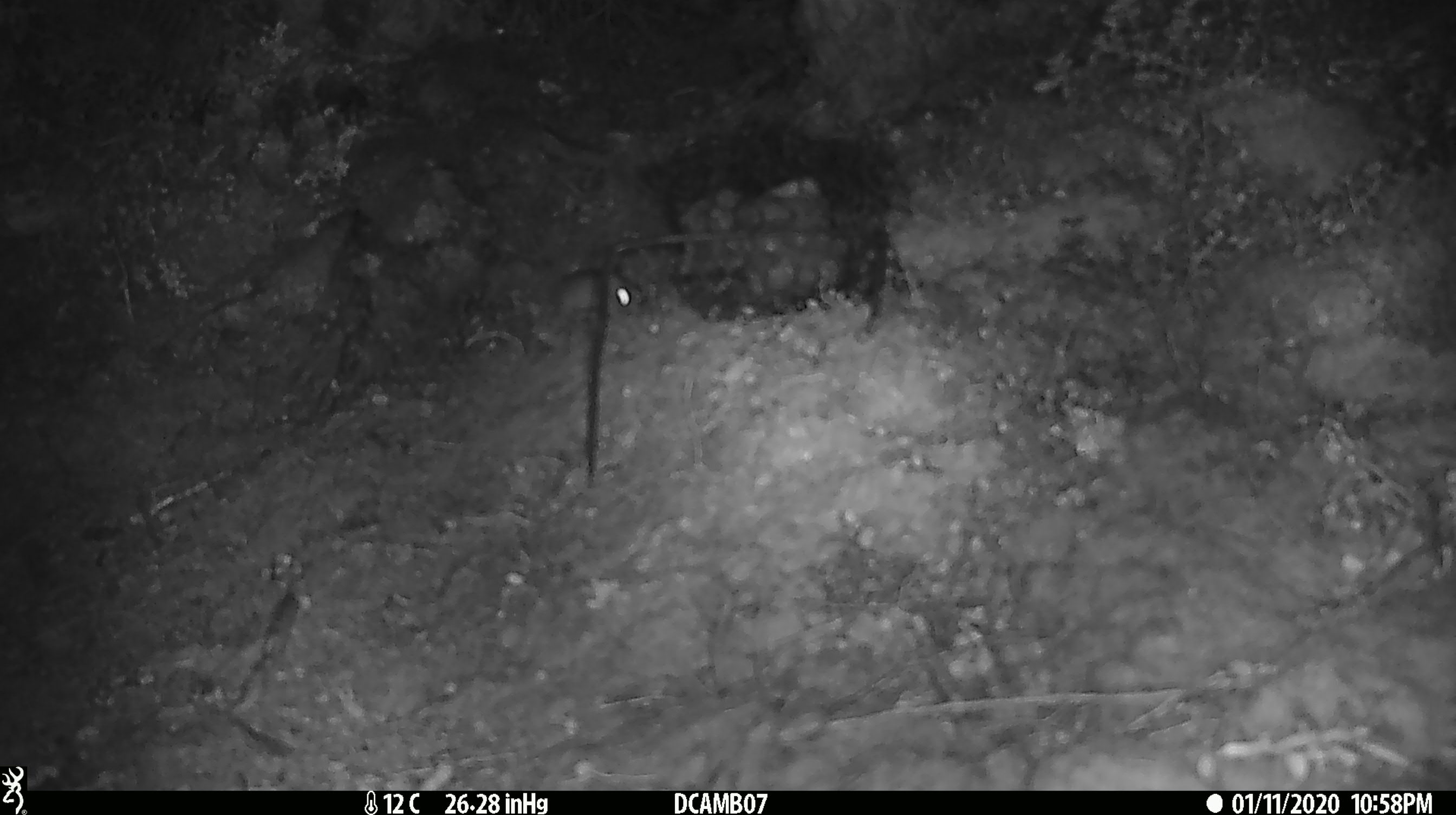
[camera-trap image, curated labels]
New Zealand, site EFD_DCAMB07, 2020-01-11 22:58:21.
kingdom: Animalia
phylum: Chordata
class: Mammalia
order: Rodentia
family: Muridae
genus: Mus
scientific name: Mus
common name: mouse